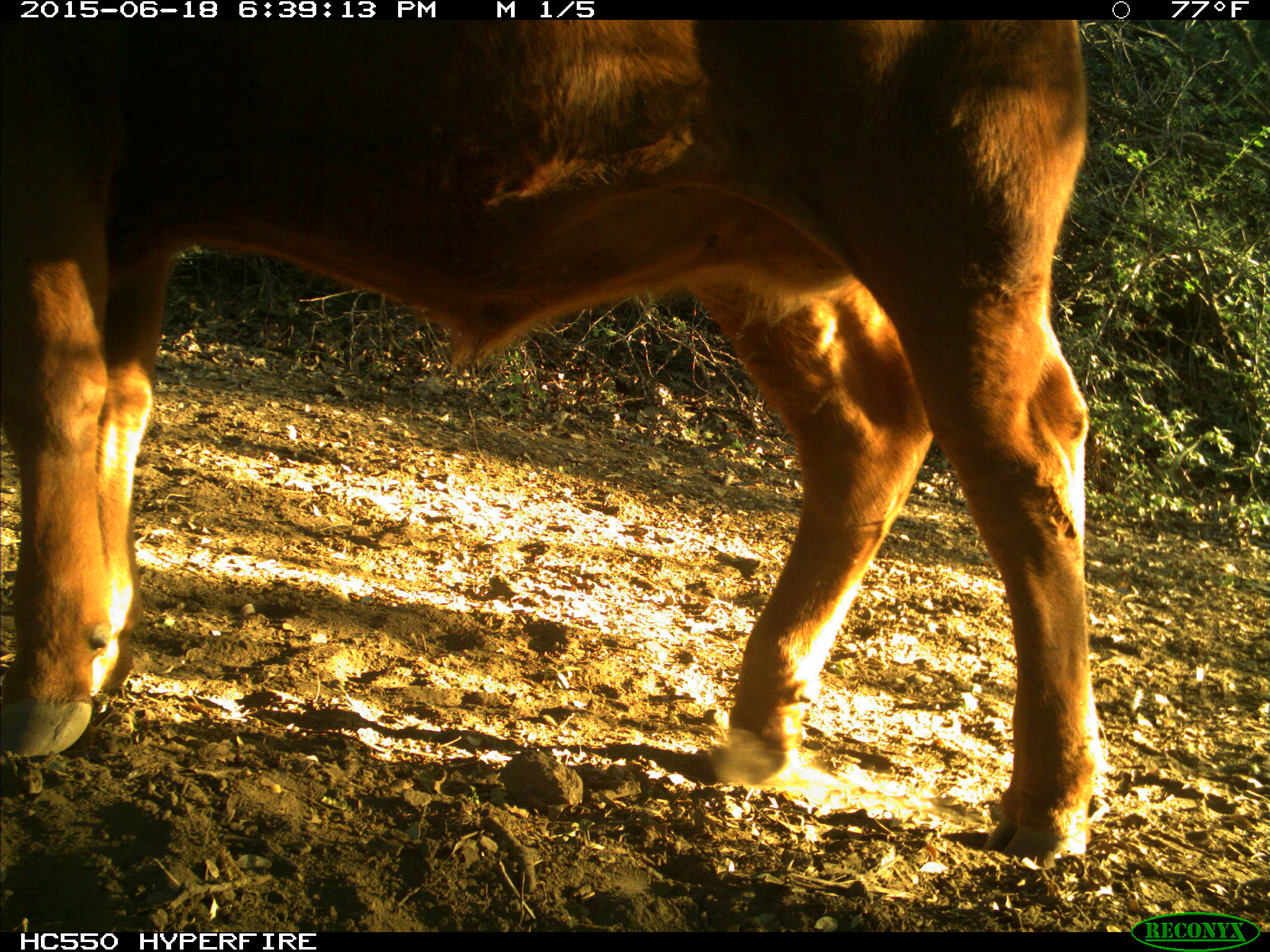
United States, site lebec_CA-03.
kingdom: Animalia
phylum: Chordata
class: Mammalia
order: Artiodactyla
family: Bovidae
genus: Bos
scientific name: Bos taurus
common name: domestic cow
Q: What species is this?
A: Bos taurus (domestic cow).